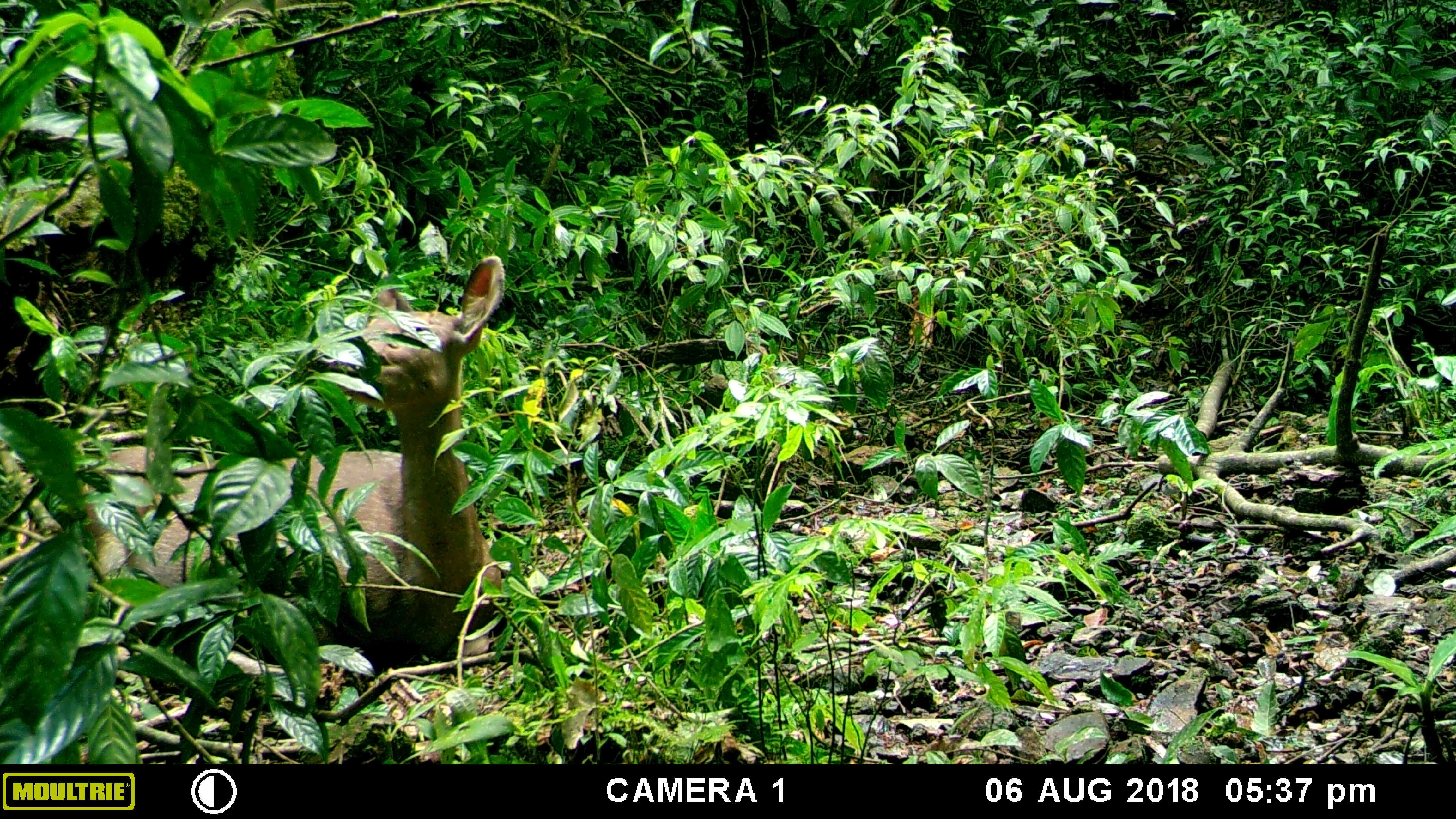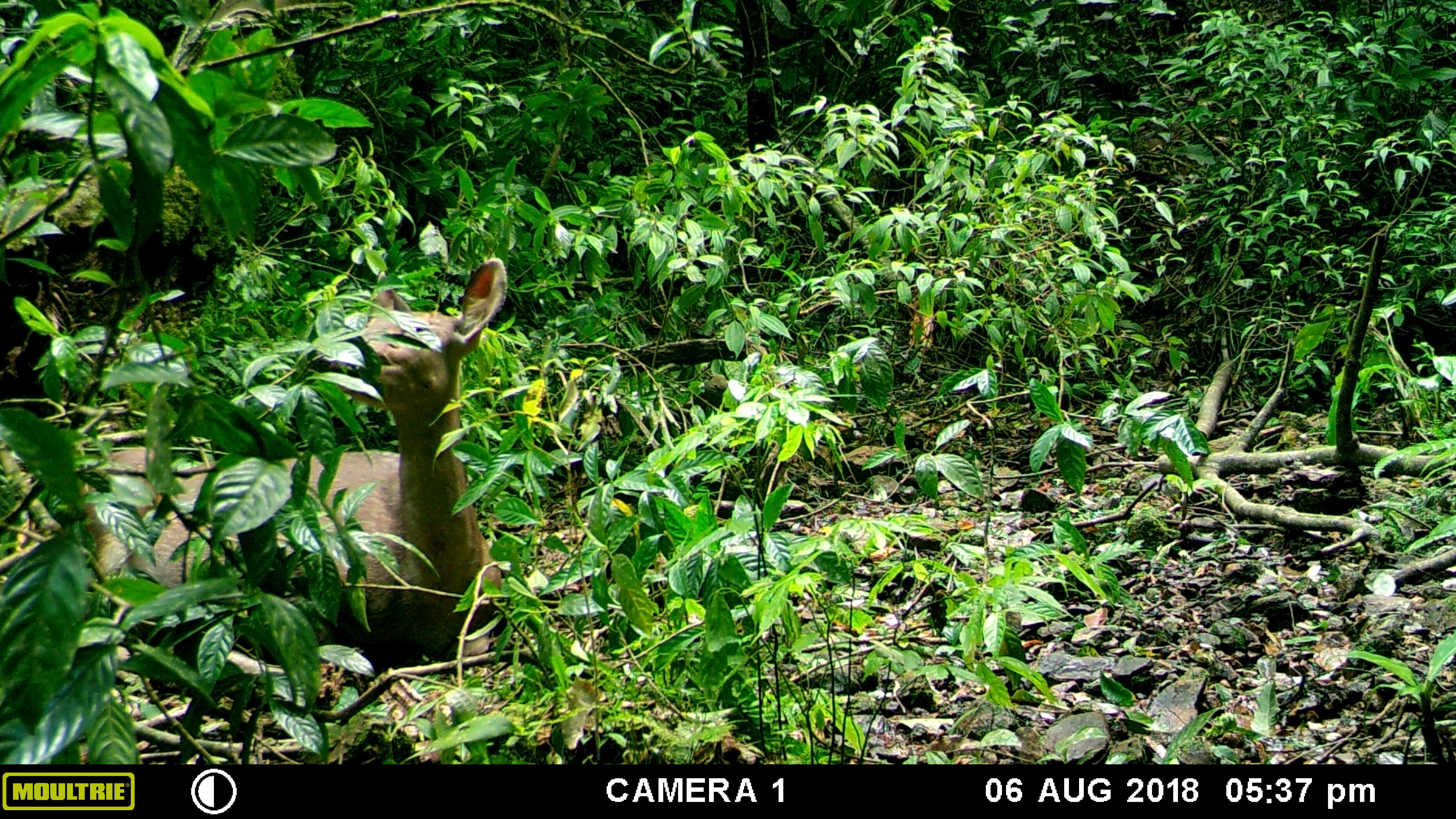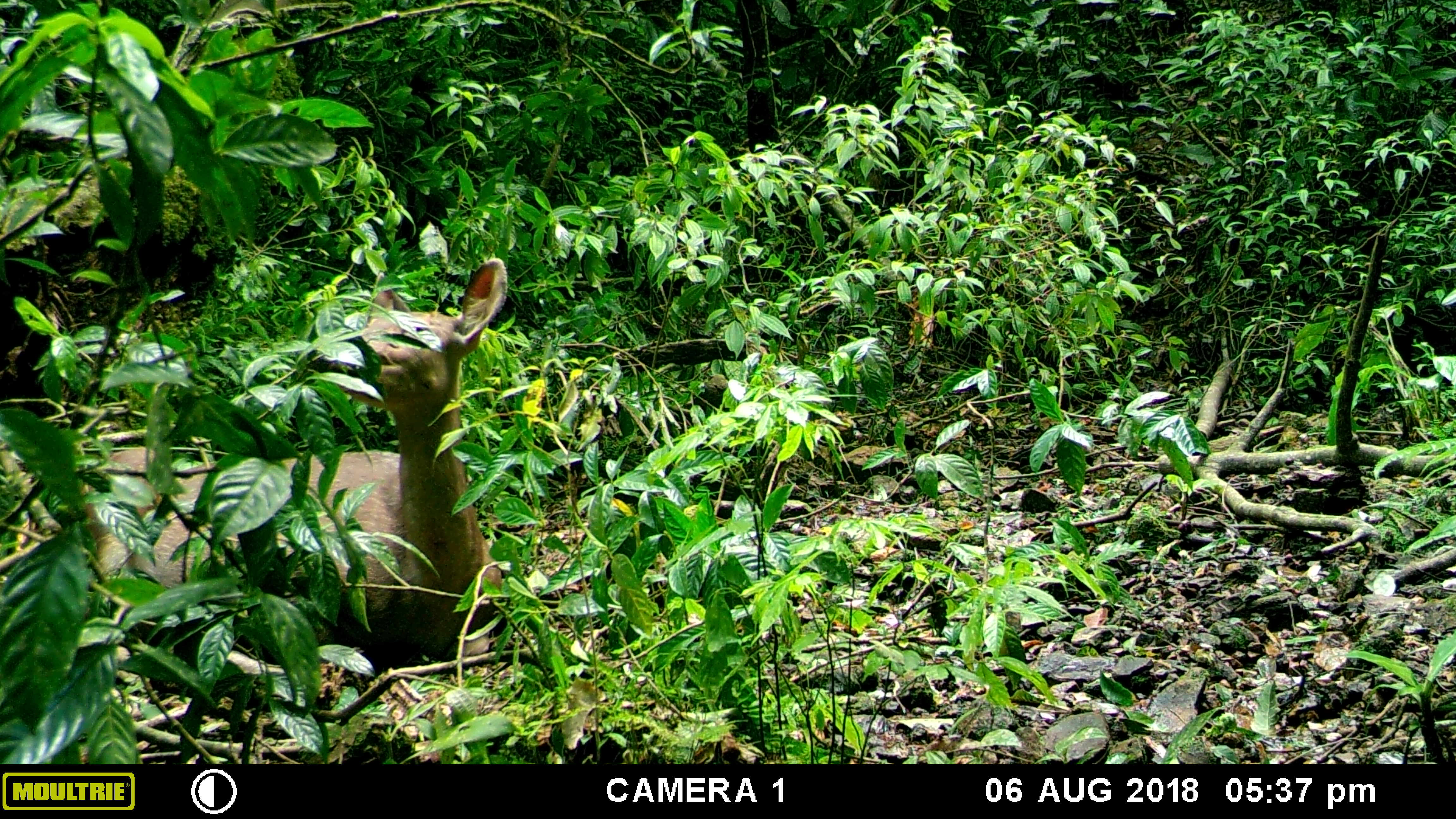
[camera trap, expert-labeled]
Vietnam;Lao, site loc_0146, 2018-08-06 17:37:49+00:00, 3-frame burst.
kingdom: Animalia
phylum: Chordata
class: Mammalia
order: Artiodactyla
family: Cervidae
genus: Rusa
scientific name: Rusa unicolor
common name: sambar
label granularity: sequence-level